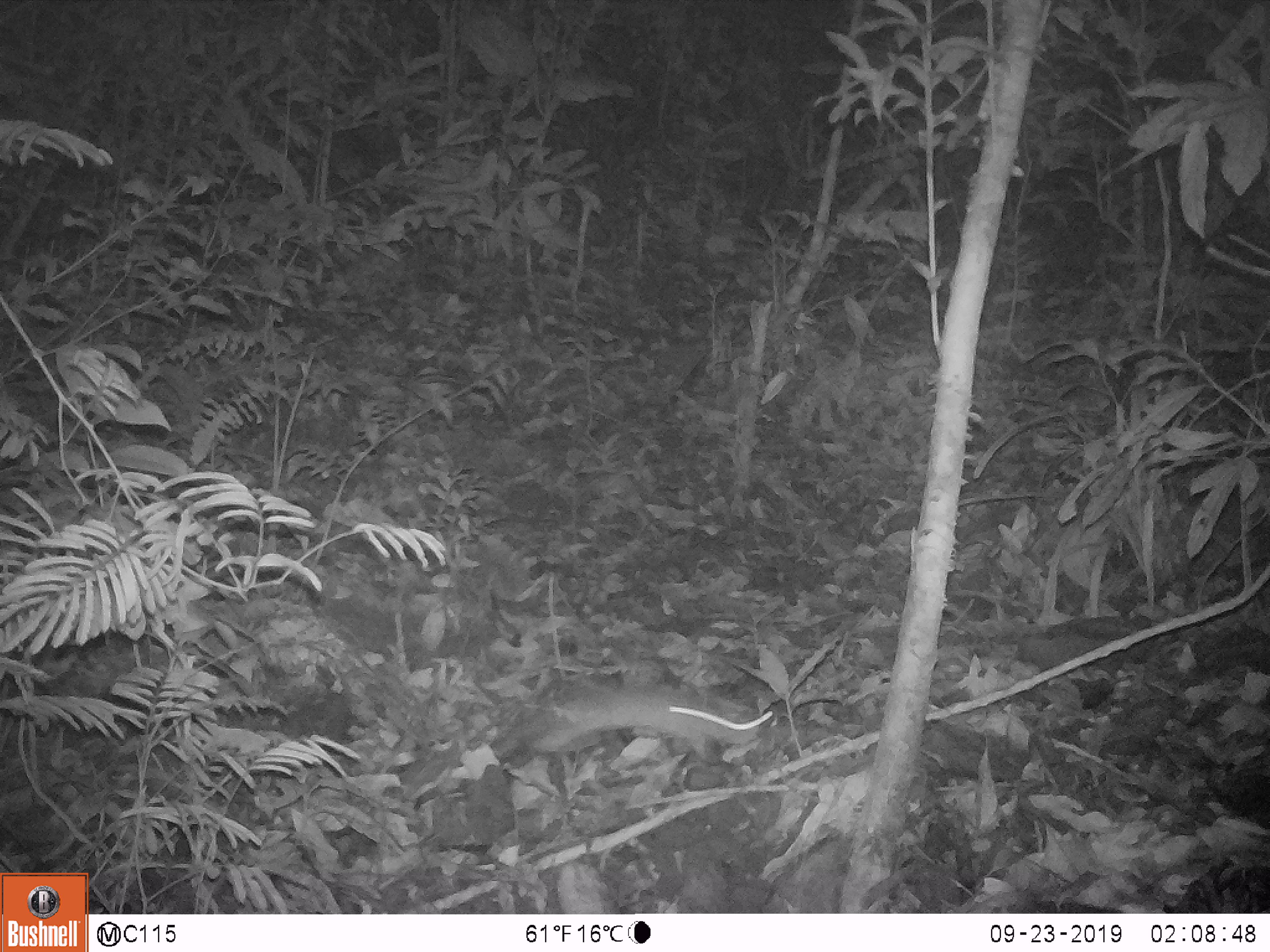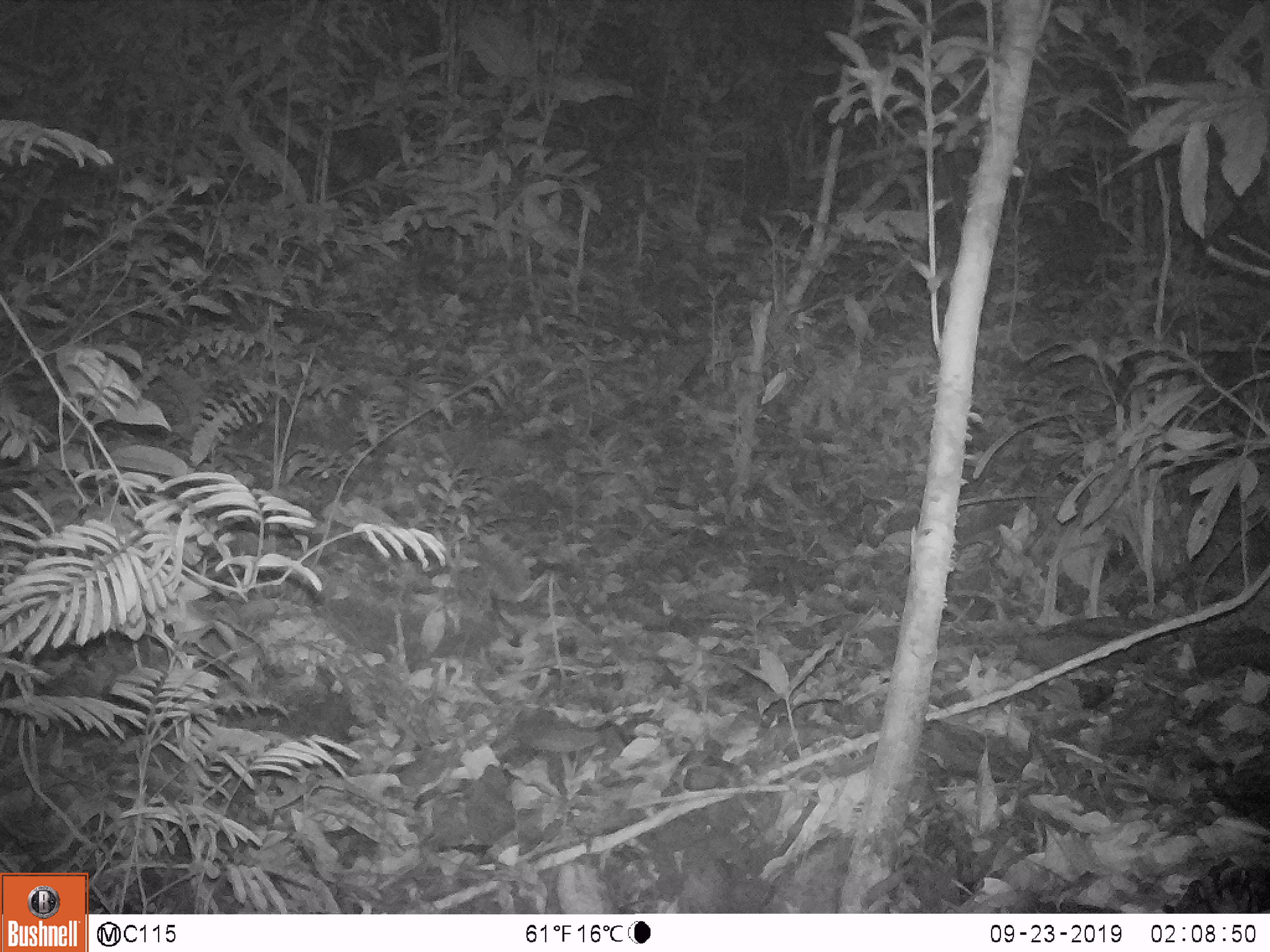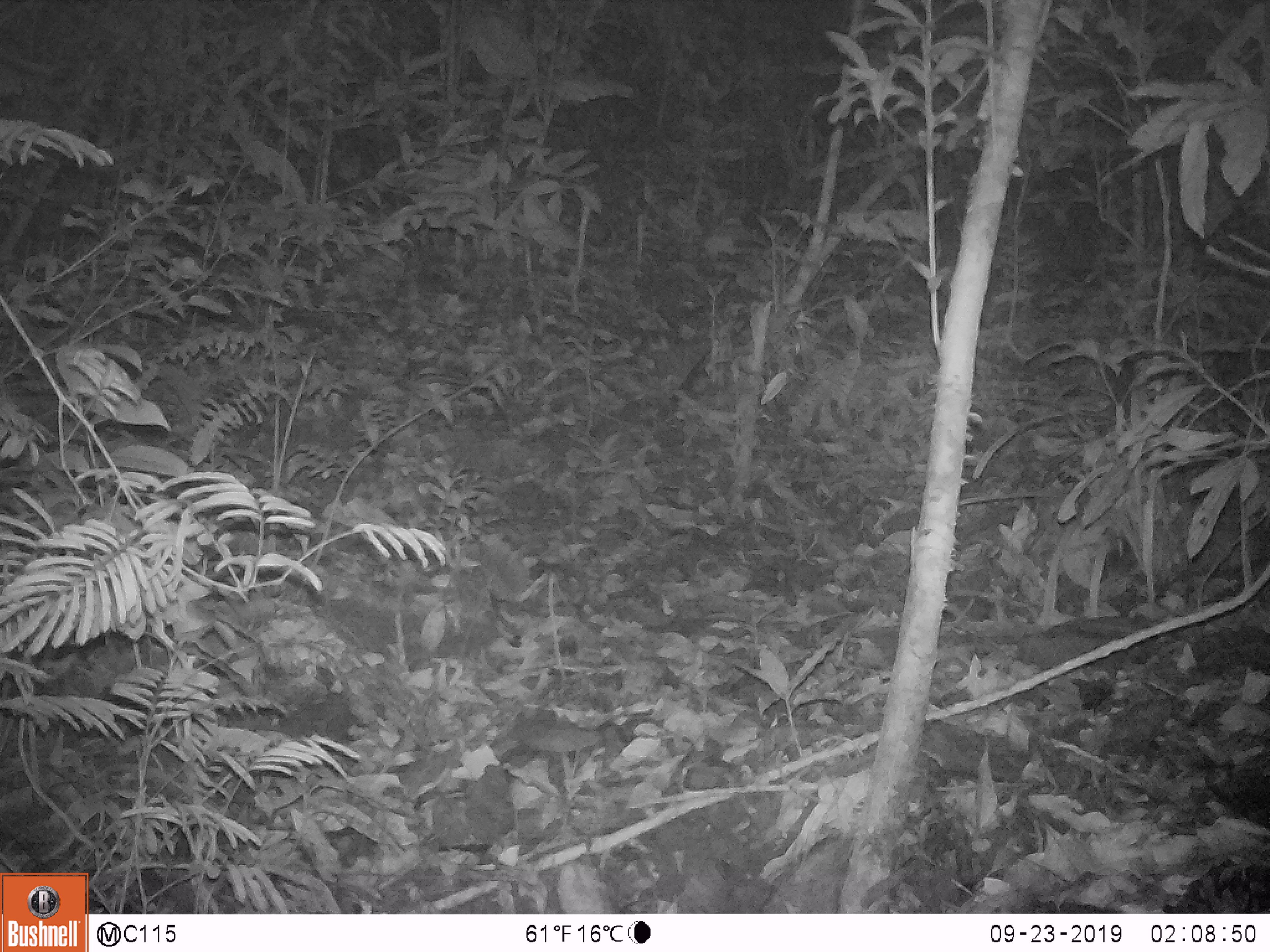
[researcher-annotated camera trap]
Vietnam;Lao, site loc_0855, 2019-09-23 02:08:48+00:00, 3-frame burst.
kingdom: Animalia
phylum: Chordata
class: Mammalia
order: Rodentia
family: Muridae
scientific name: Muridae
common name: old-world mice and rats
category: unidentified murid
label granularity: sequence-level